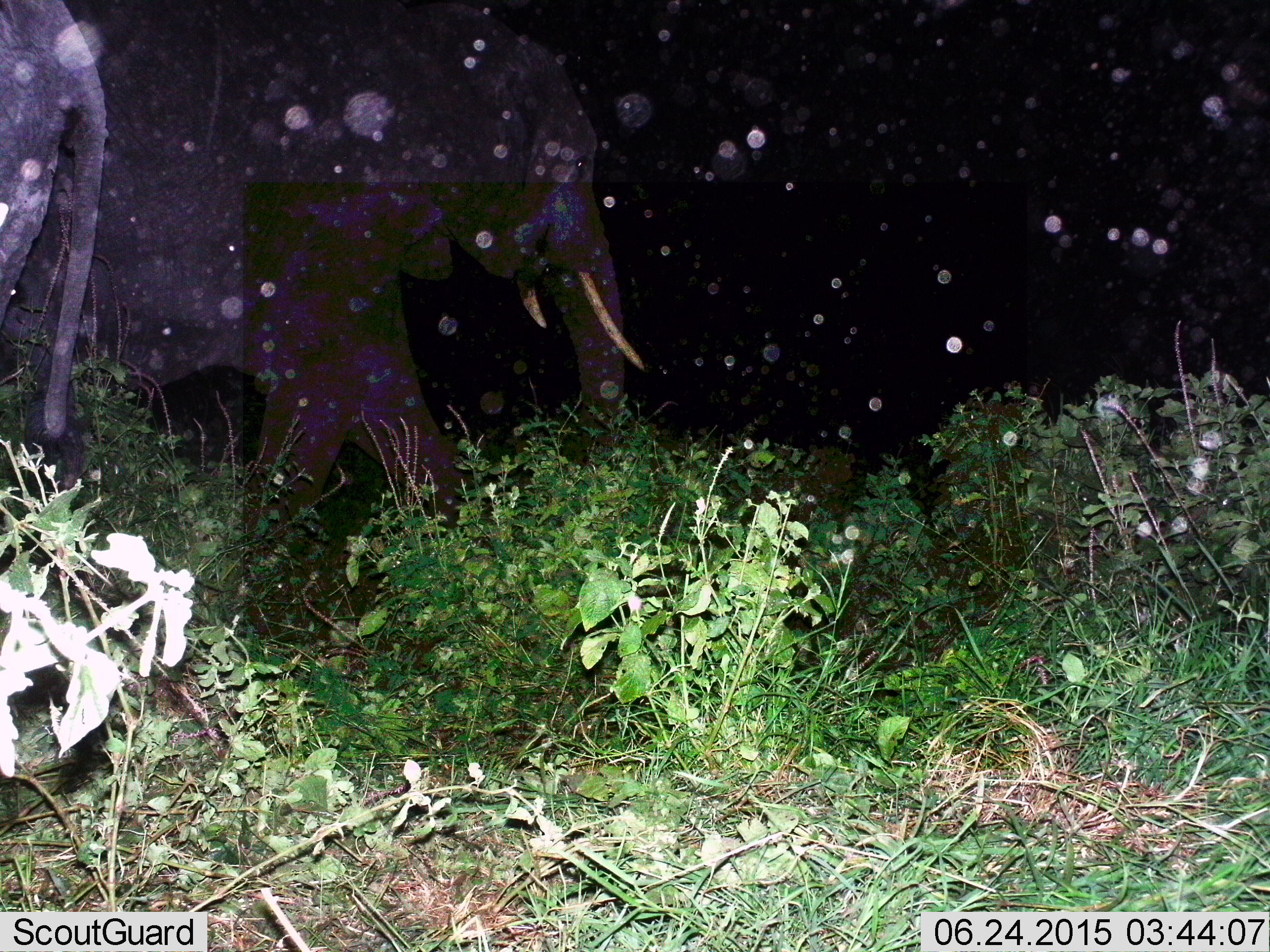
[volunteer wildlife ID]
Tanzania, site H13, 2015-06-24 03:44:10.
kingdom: Animalia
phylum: Chordata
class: Mammalia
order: Proboscidea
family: Elephantidae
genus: Loxodonta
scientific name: Loxodonta africana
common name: african bush elephant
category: elephant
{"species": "elephant (african bush elephant) (Loxodonta africana)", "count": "2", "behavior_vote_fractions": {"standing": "64%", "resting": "0%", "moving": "55%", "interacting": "0%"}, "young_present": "0%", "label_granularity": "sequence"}